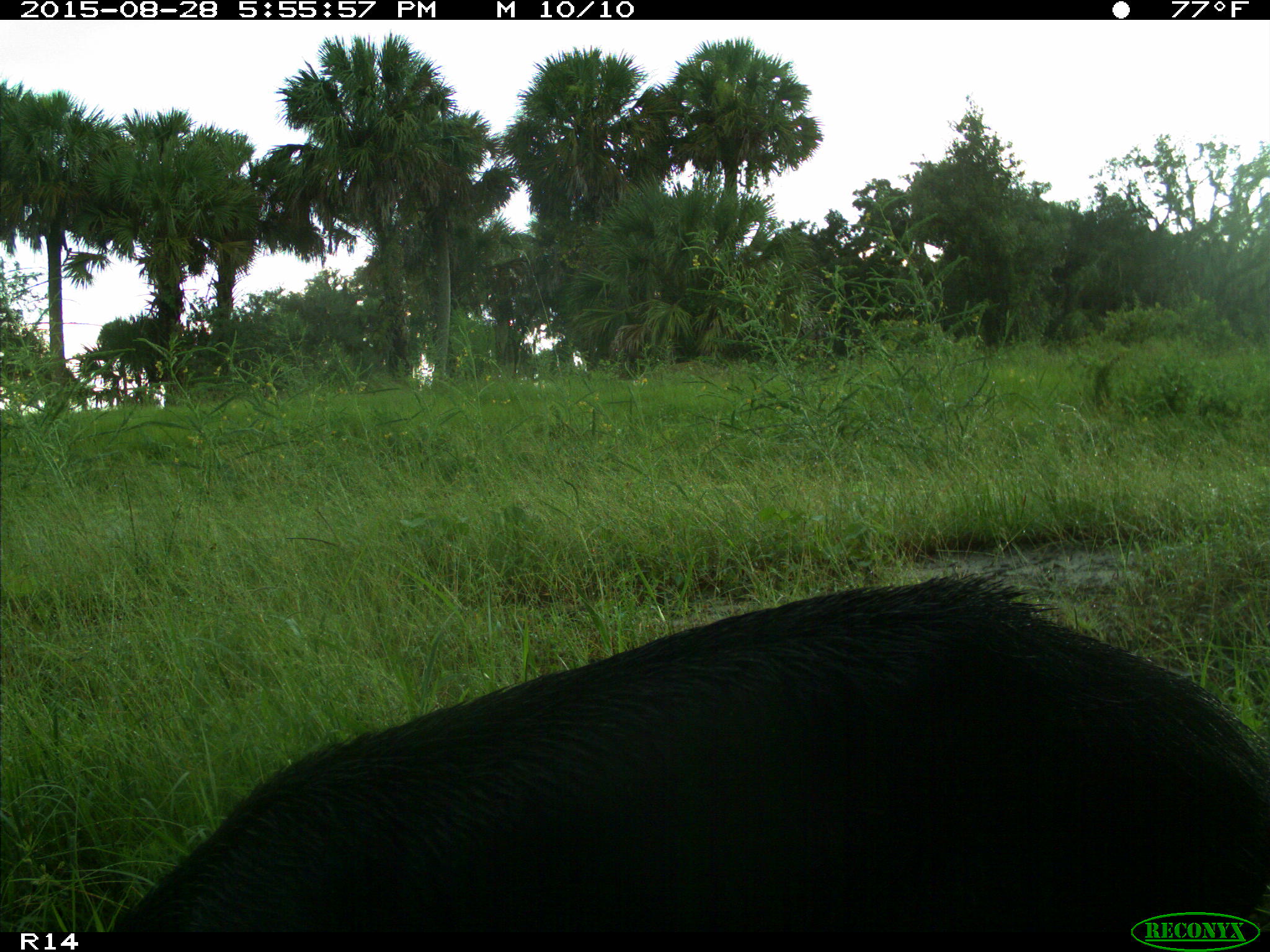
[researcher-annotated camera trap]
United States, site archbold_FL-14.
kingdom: Animalia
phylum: Chordata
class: Mammalia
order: Artiodactyla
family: Suidae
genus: Sus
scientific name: Sus scrofa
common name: wild boar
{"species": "Sus scrofa (wild boar)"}